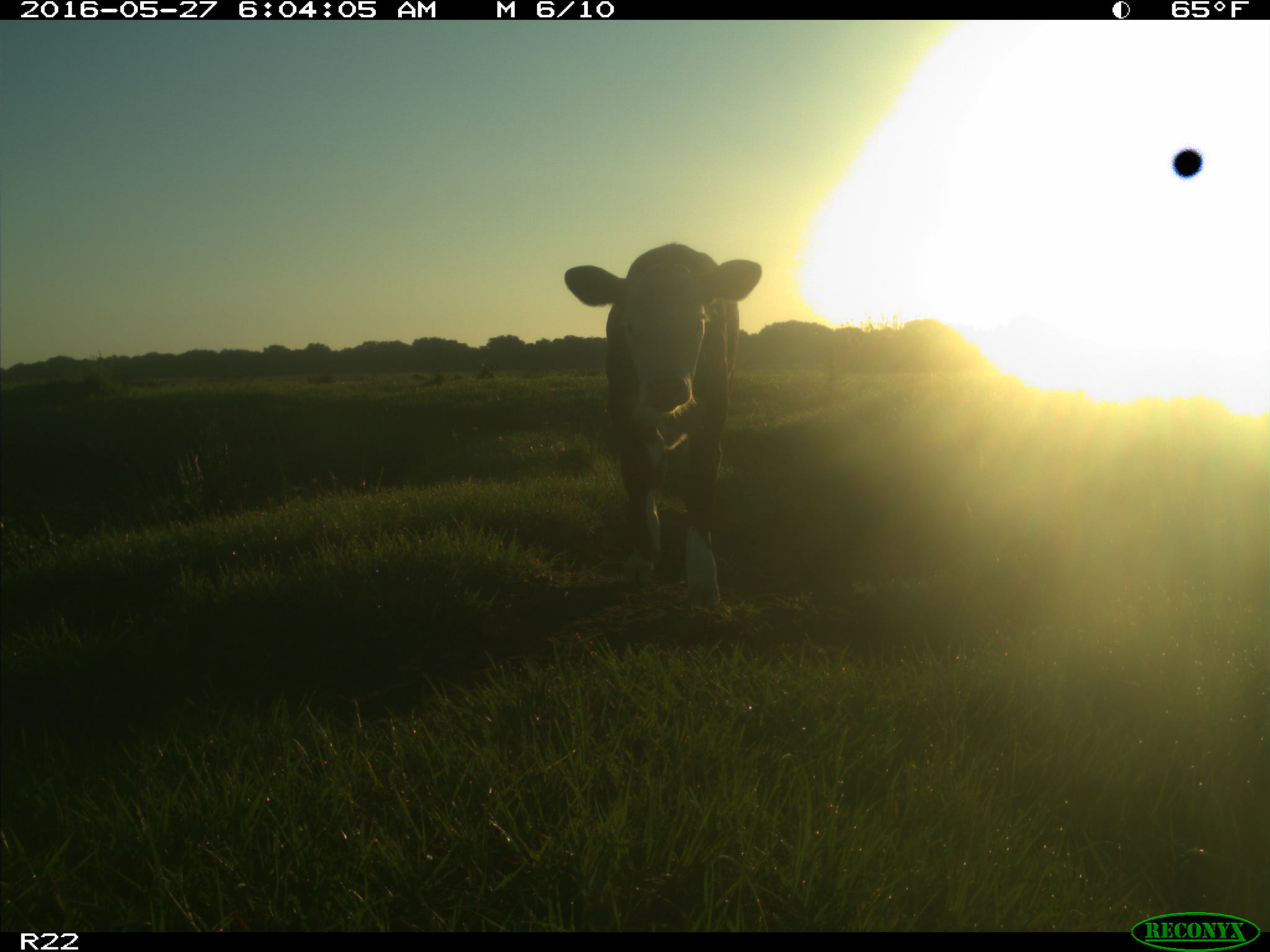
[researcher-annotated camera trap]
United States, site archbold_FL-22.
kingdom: Animalia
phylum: Chordata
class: Mammalia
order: Artiodactyla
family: Bovidae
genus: Bos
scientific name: Bos taurus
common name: domestic cow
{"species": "Bos taurus (domestic cow)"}